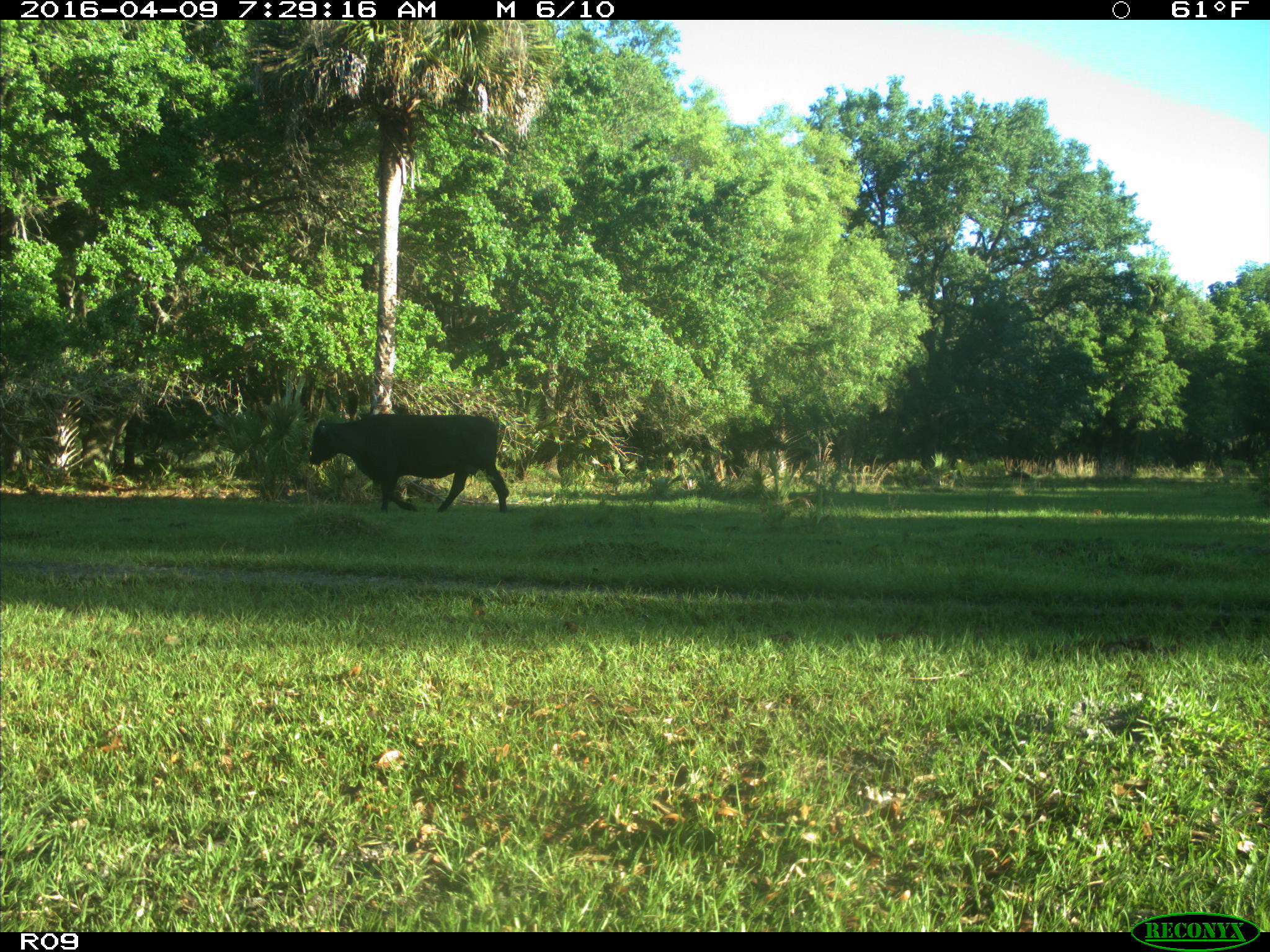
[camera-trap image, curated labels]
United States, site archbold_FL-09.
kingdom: Animalia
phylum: Chordata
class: Mammalia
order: Artiodactyla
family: Bovidae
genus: Bos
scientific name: Bos taurus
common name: domestic cow